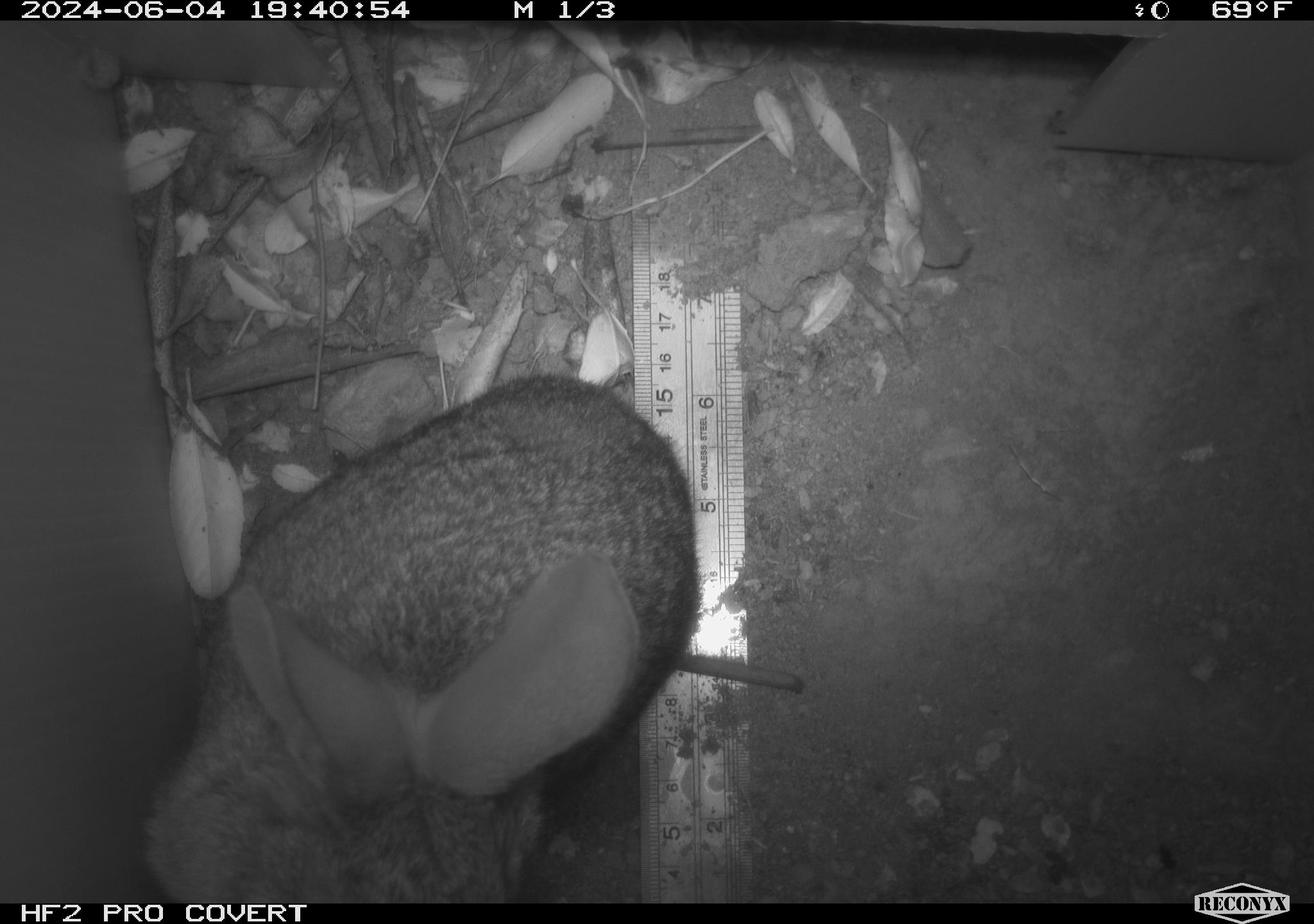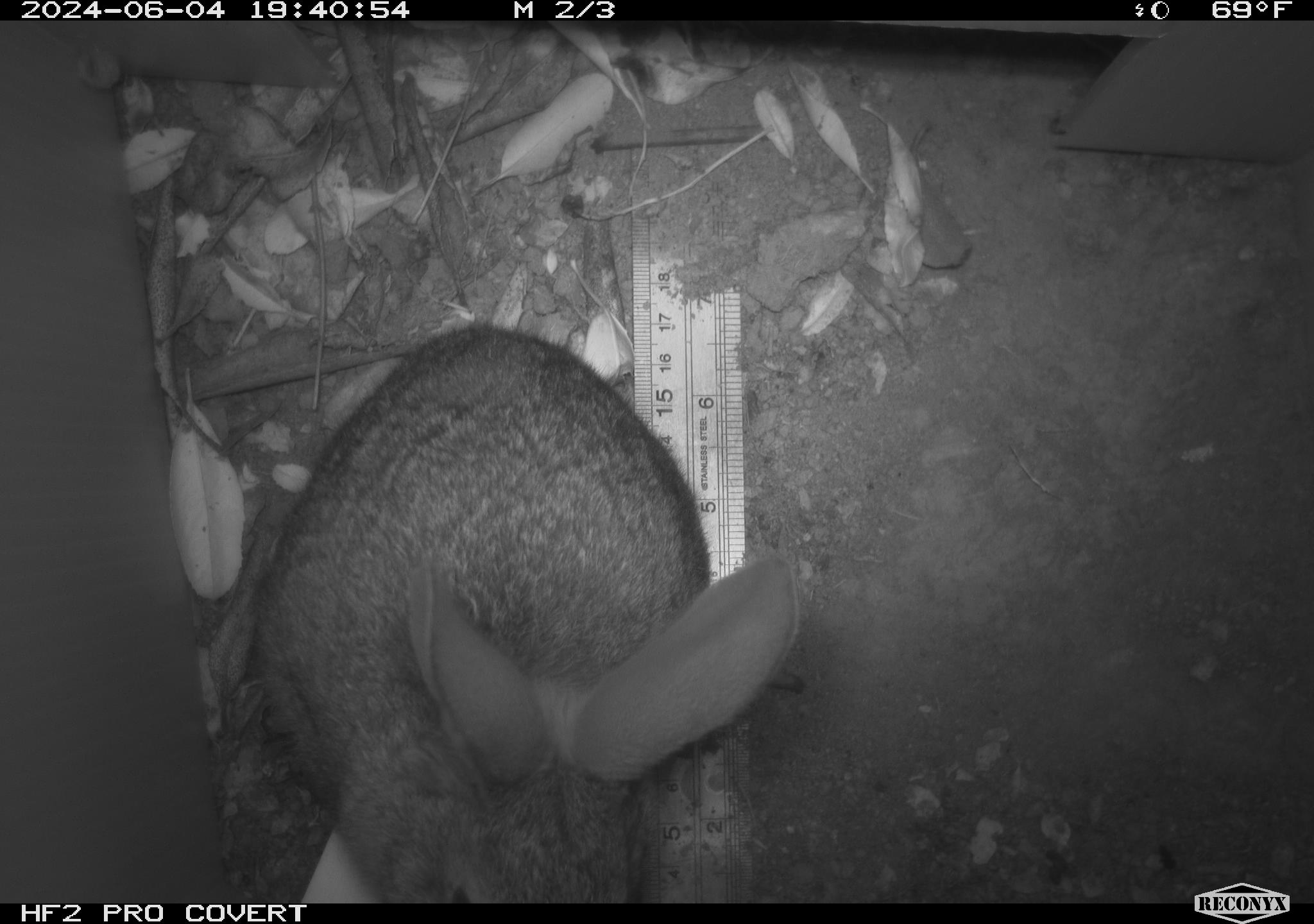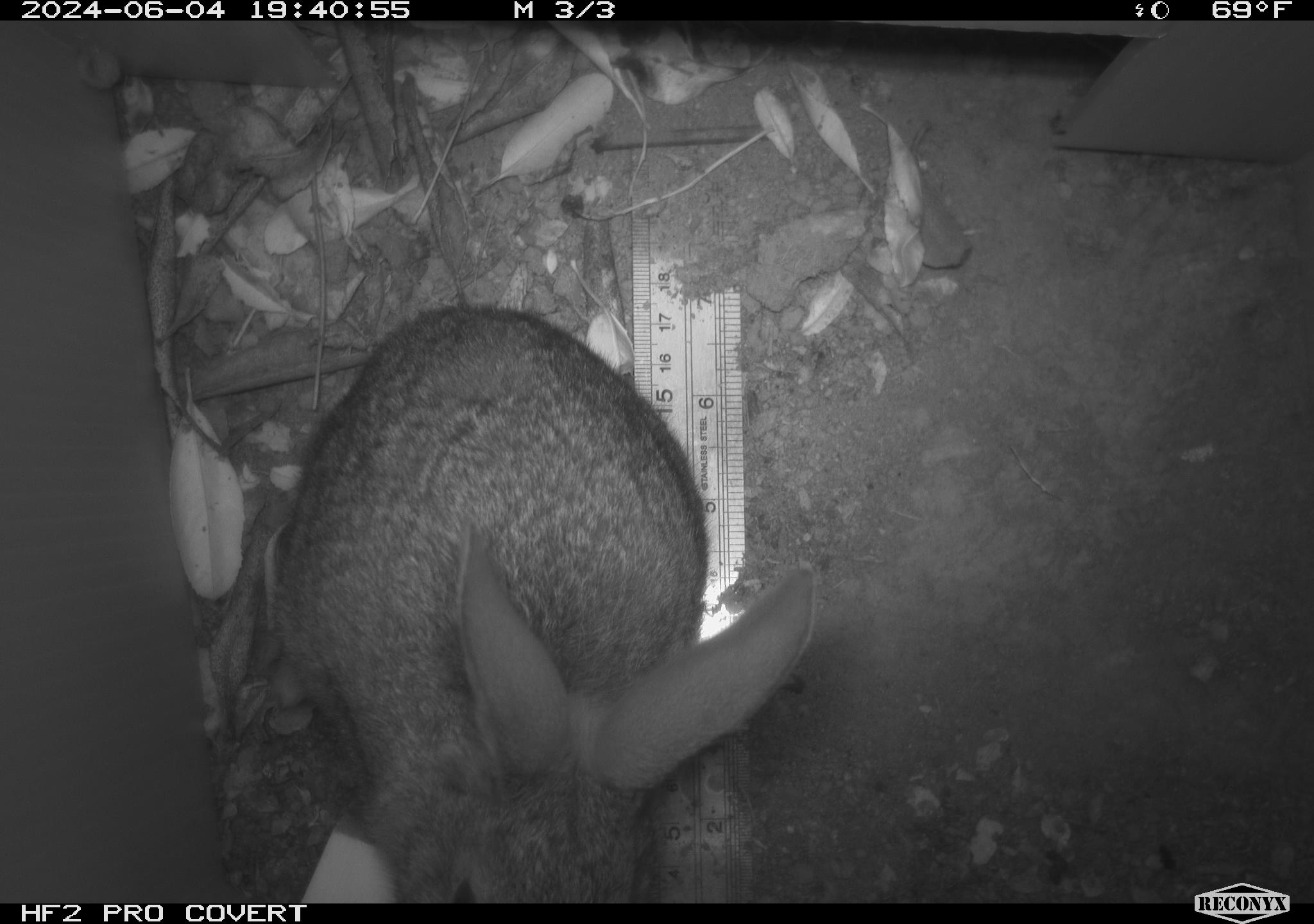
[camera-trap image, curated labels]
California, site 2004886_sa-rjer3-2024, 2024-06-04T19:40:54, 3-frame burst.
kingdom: Animalia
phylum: Chordata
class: Mammalia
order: Lagomorpha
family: Leporidae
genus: Sylvilagus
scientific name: Sylvilagus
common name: cottontail rabbits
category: sylvilagus species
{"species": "sylvilagus species (cottontail rabbits) (Sylvilagus)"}